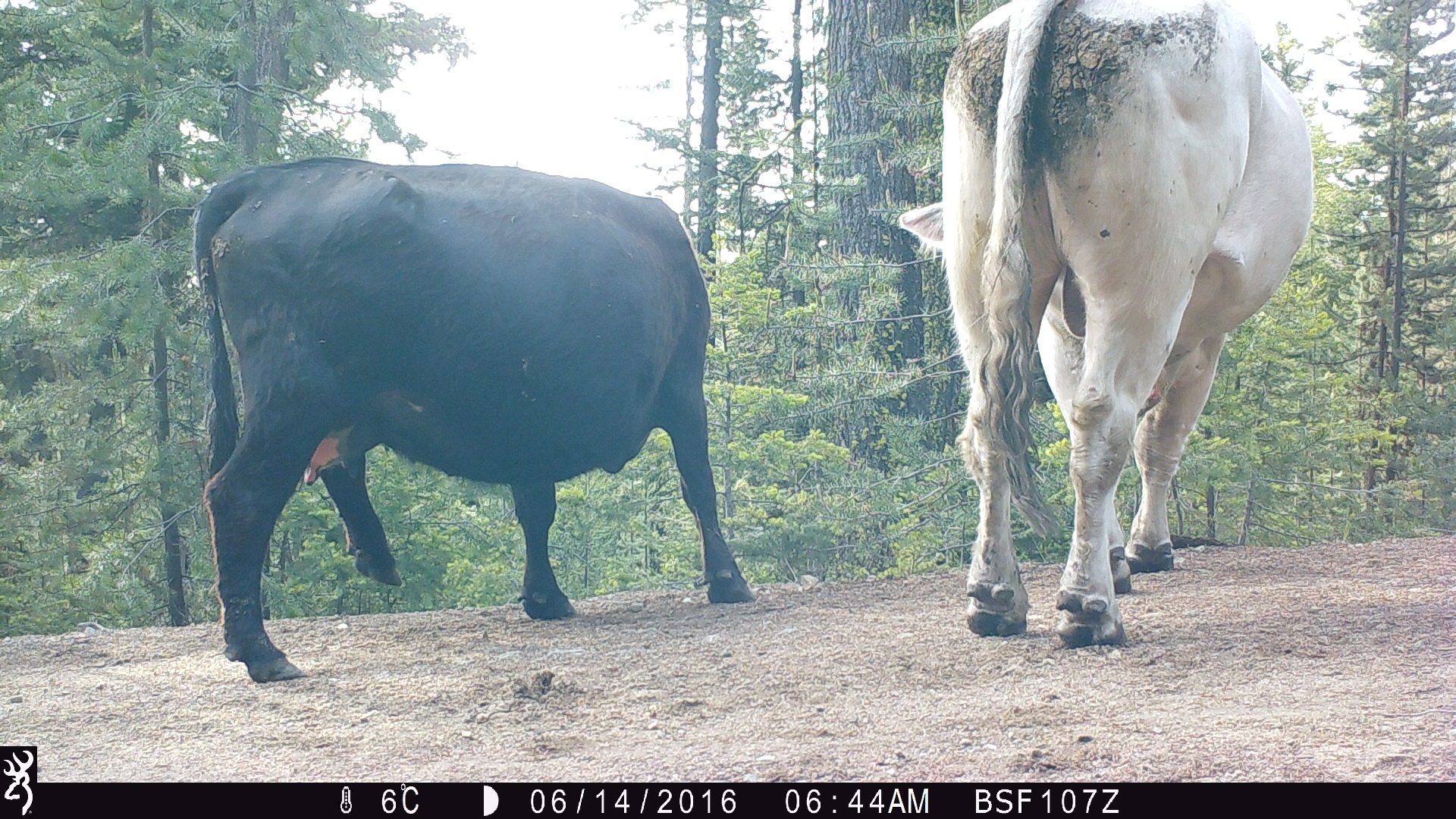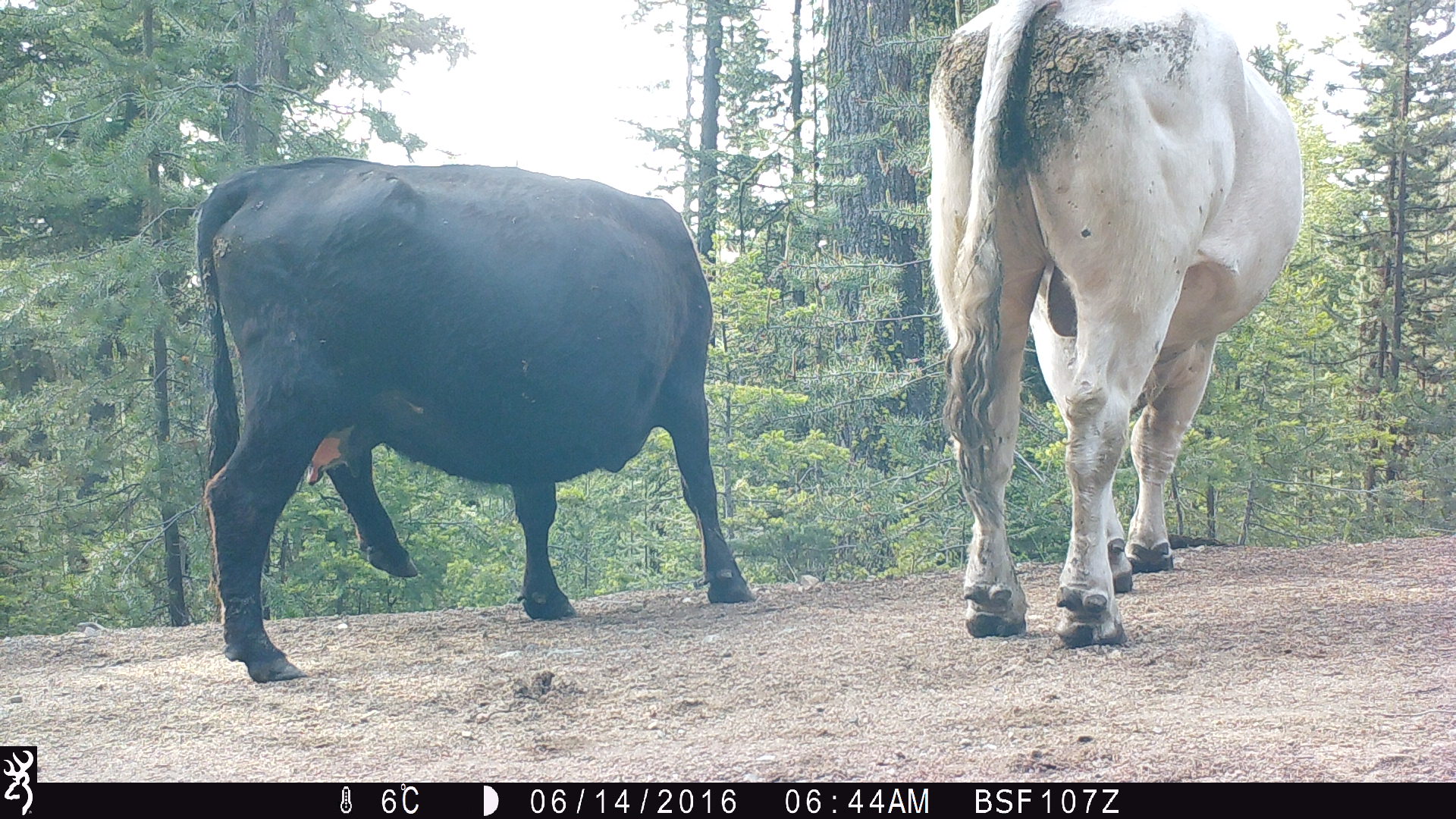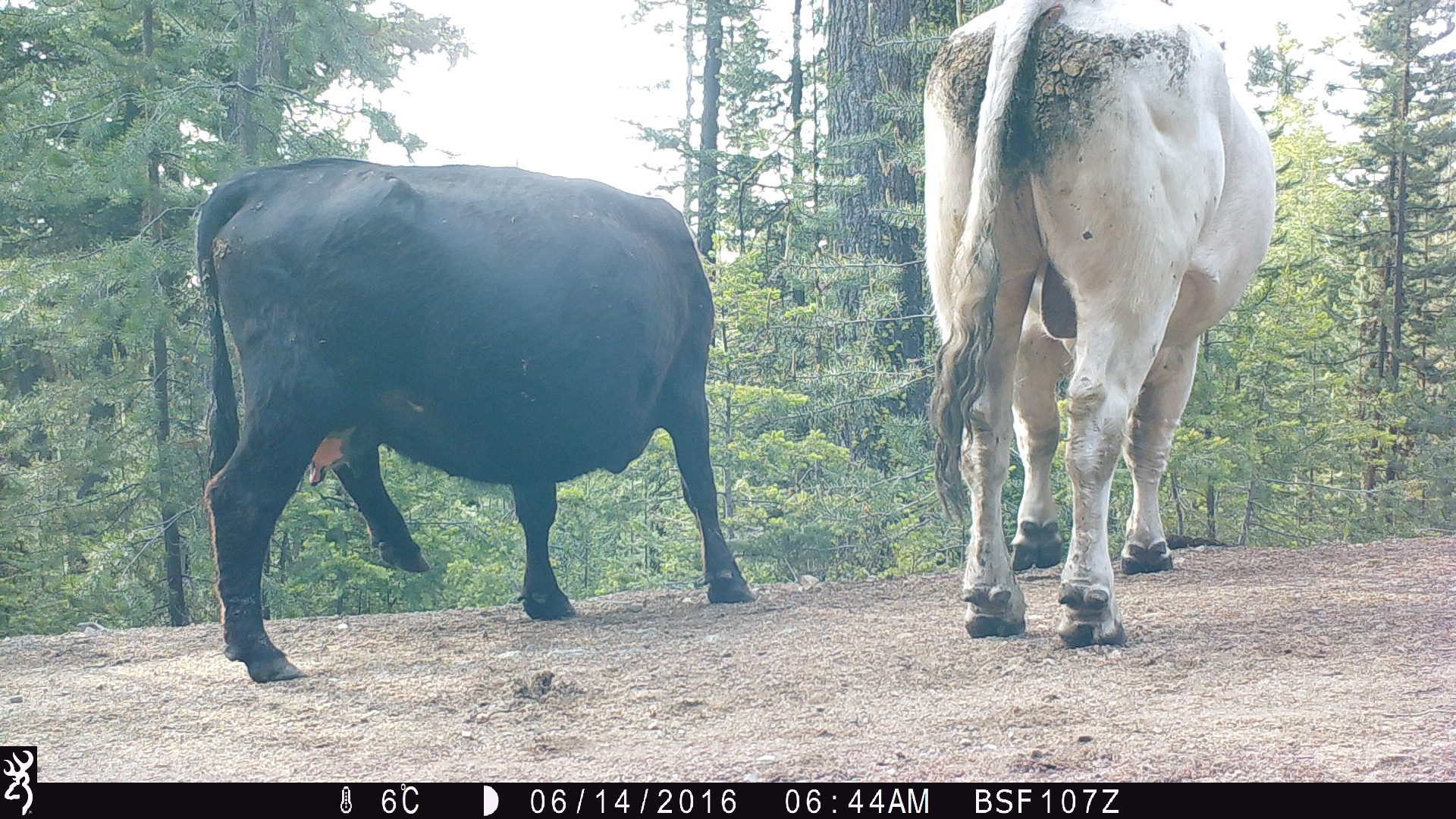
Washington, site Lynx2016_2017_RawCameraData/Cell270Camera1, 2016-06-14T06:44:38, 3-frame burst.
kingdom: Animalia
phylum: Chordata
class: Mammalia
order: Artiodactyla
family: Bovidae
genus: Bos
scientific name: Bos taurus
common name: domestic cattle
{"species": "domestic cattle (Bos taurus)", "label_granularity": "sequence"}